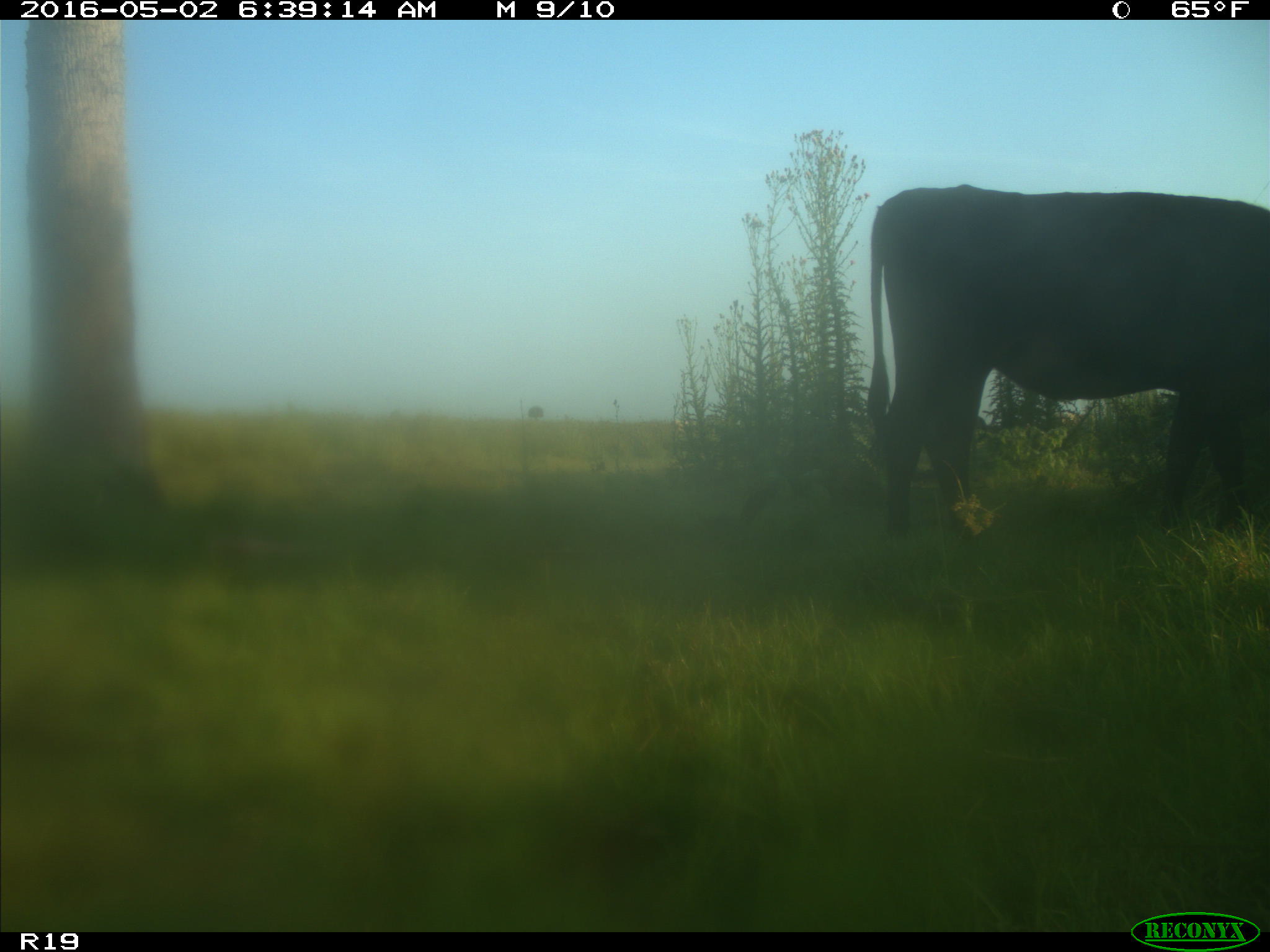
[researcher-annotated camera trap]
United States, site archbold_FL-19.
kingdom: Animalia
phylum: Chordata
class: Mammalia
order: Artiodactyla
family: Bovidae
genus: Bos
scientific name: Bos taurus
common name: domestic cow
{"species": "Bos taurus (domestic cow)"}